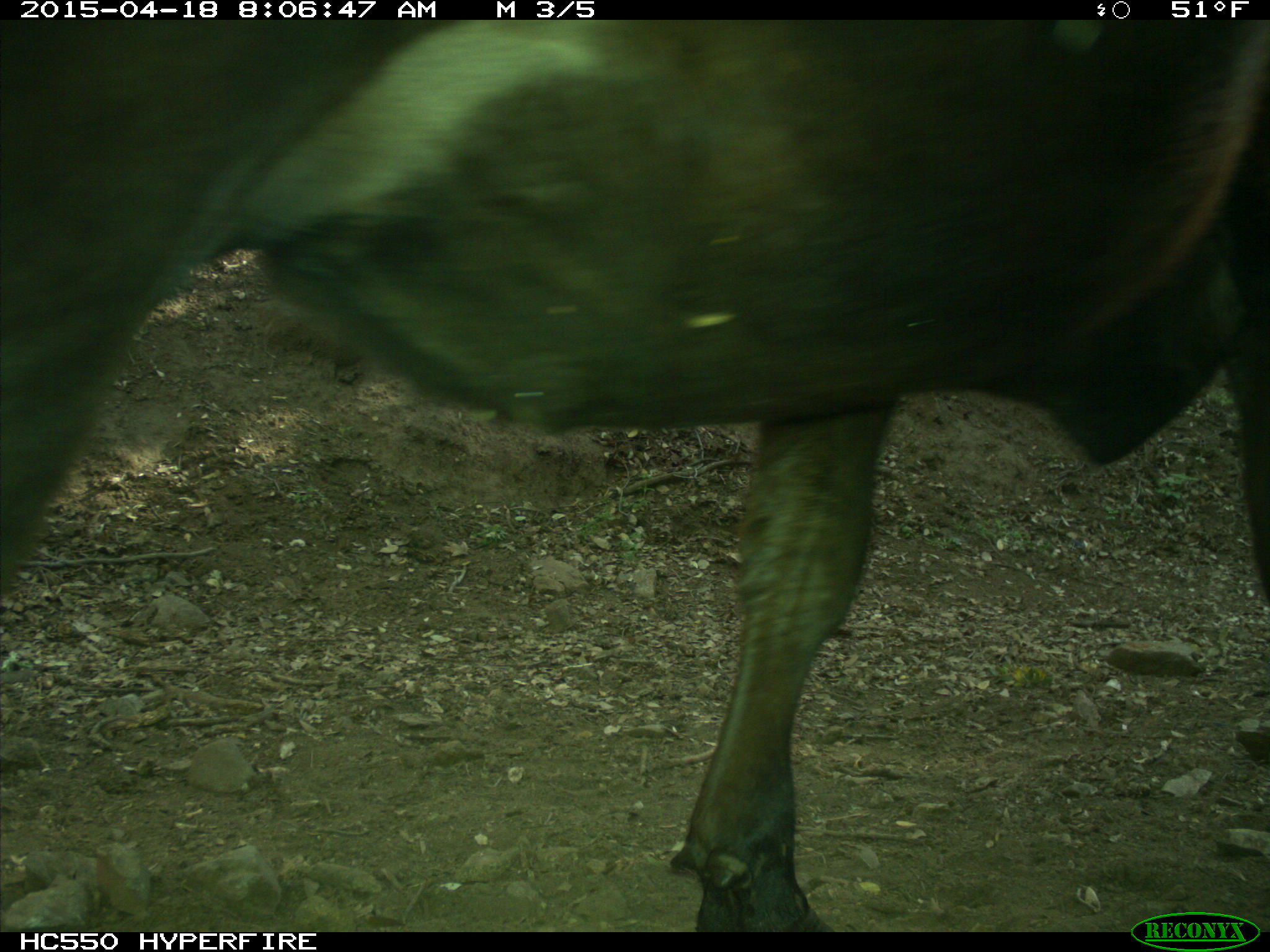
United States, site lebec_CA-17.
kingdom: Animalia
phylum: Chordata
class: Mammalia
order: Artiodactyla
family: Bovidae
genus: Bos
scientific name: Bos taurus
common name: domestic cow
Bos taurus (domestic cow).